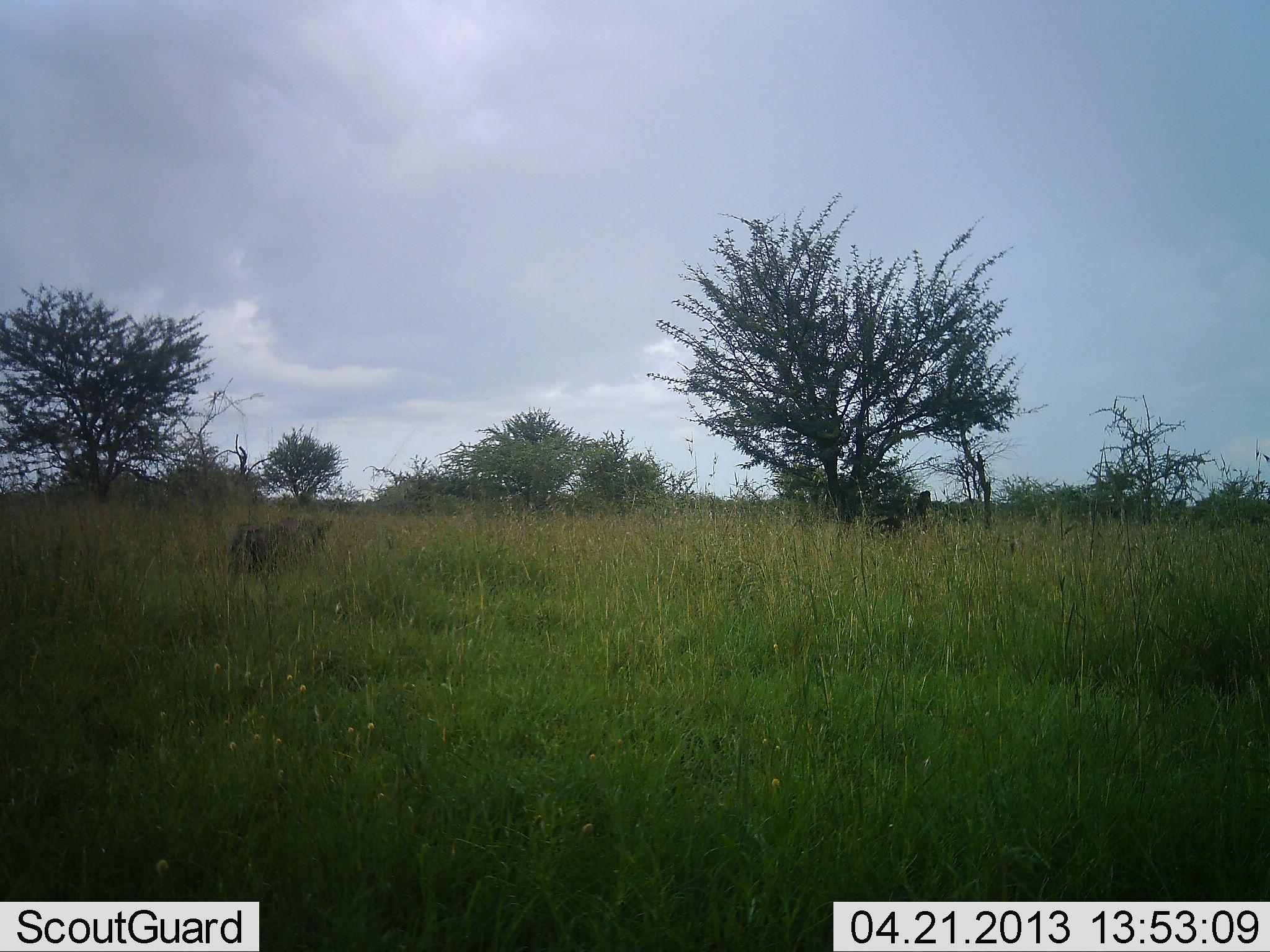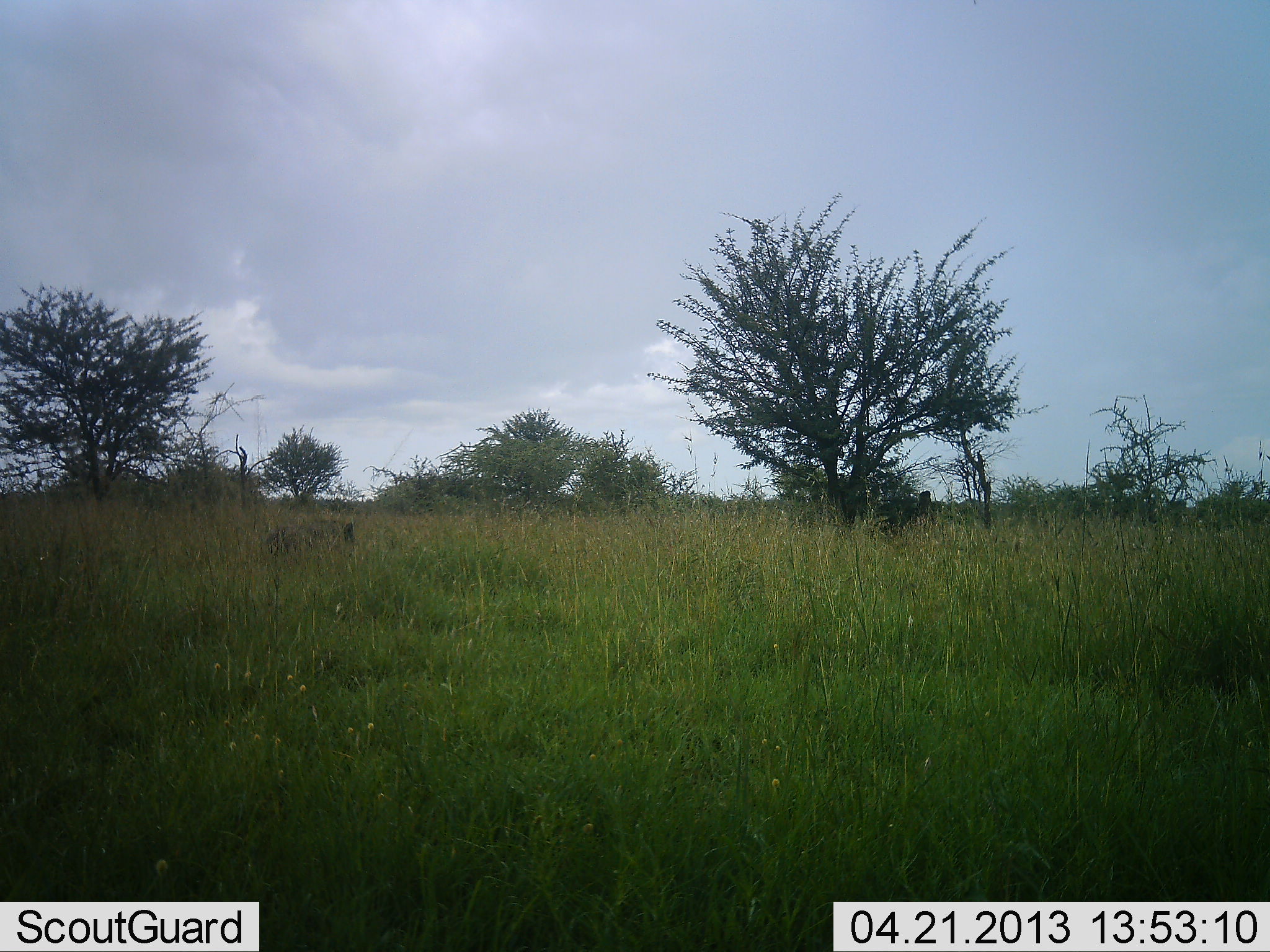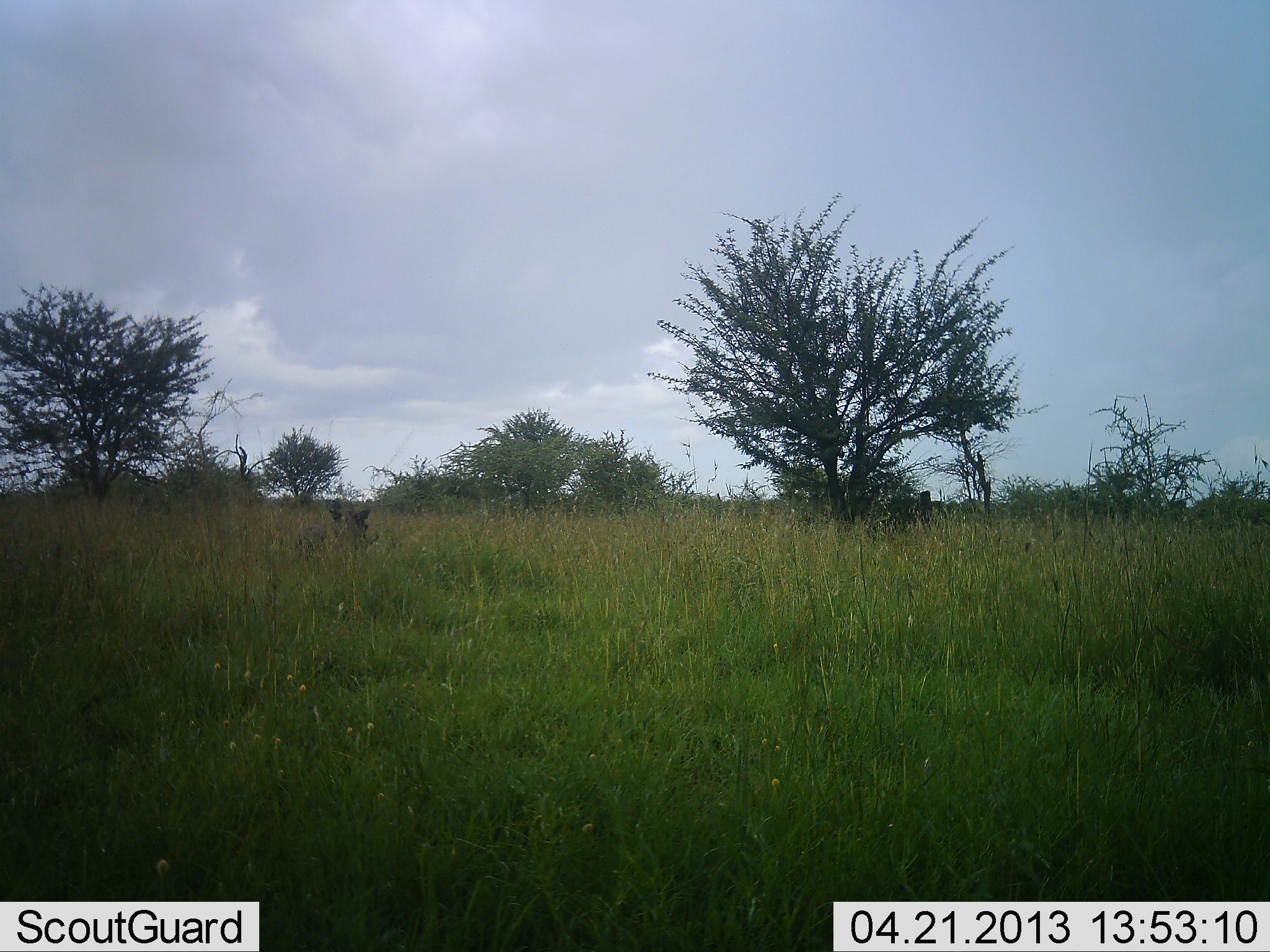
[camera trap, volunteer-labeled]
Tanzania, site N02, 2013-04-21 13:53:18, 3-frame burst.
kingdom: Animalia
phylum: Chordata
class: Mammalia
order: Artiodactyla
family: Suidae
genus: Phacochoerus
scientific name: Phacochoerus africanus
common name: warthog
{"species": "warthog (Phacochoerus africanus)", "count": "1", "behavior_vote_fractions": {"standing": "0%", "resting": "0%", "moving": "100%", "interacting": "0%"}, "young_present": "0%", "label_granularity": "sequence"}